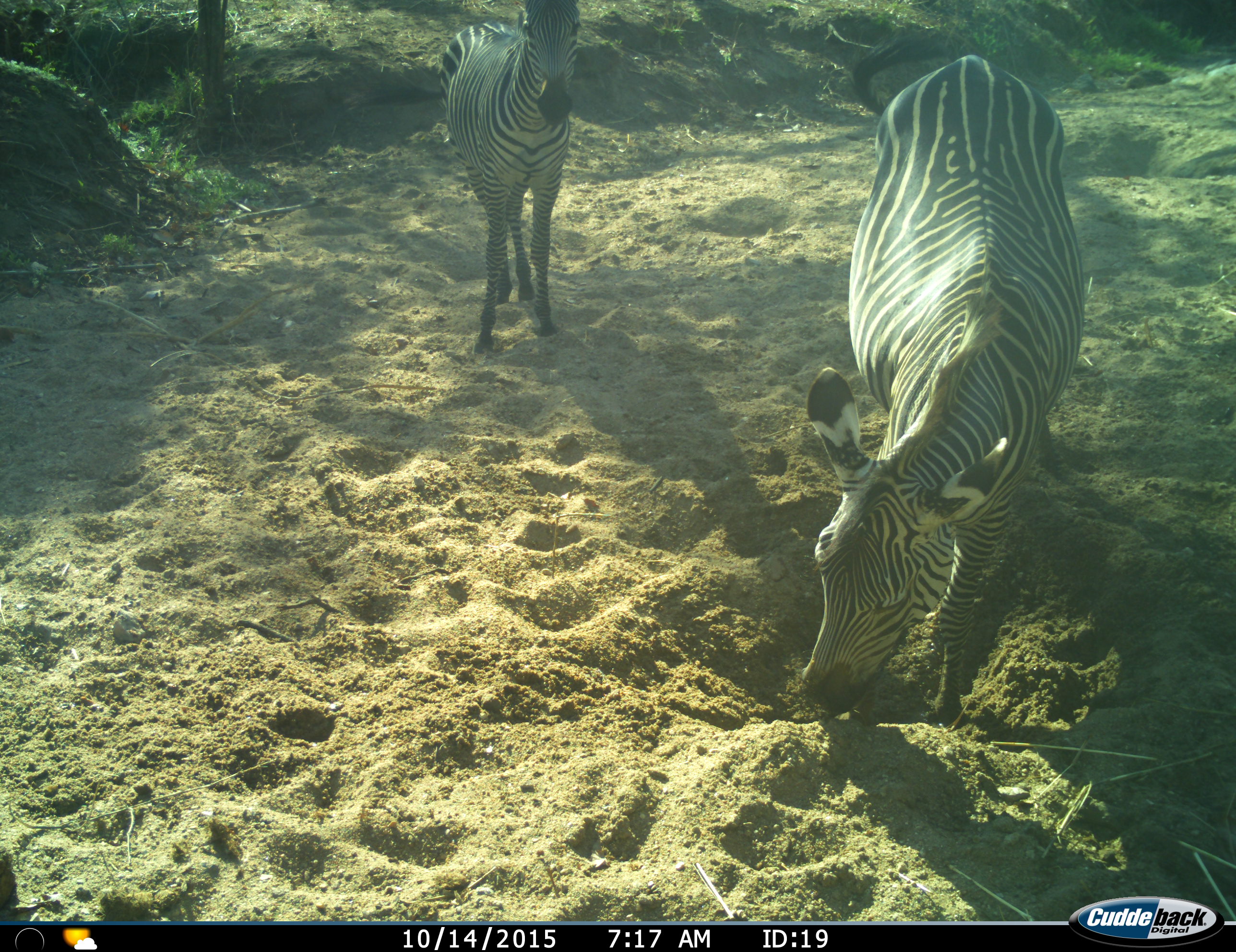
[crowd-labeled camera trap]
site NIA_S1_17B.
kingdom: Animalia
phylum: Chordata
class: Mammalia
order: Perissodactyla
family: Equidae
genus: Equus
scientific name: Equus quagga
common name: plains zebra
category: zebraplains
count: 2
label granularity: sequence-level